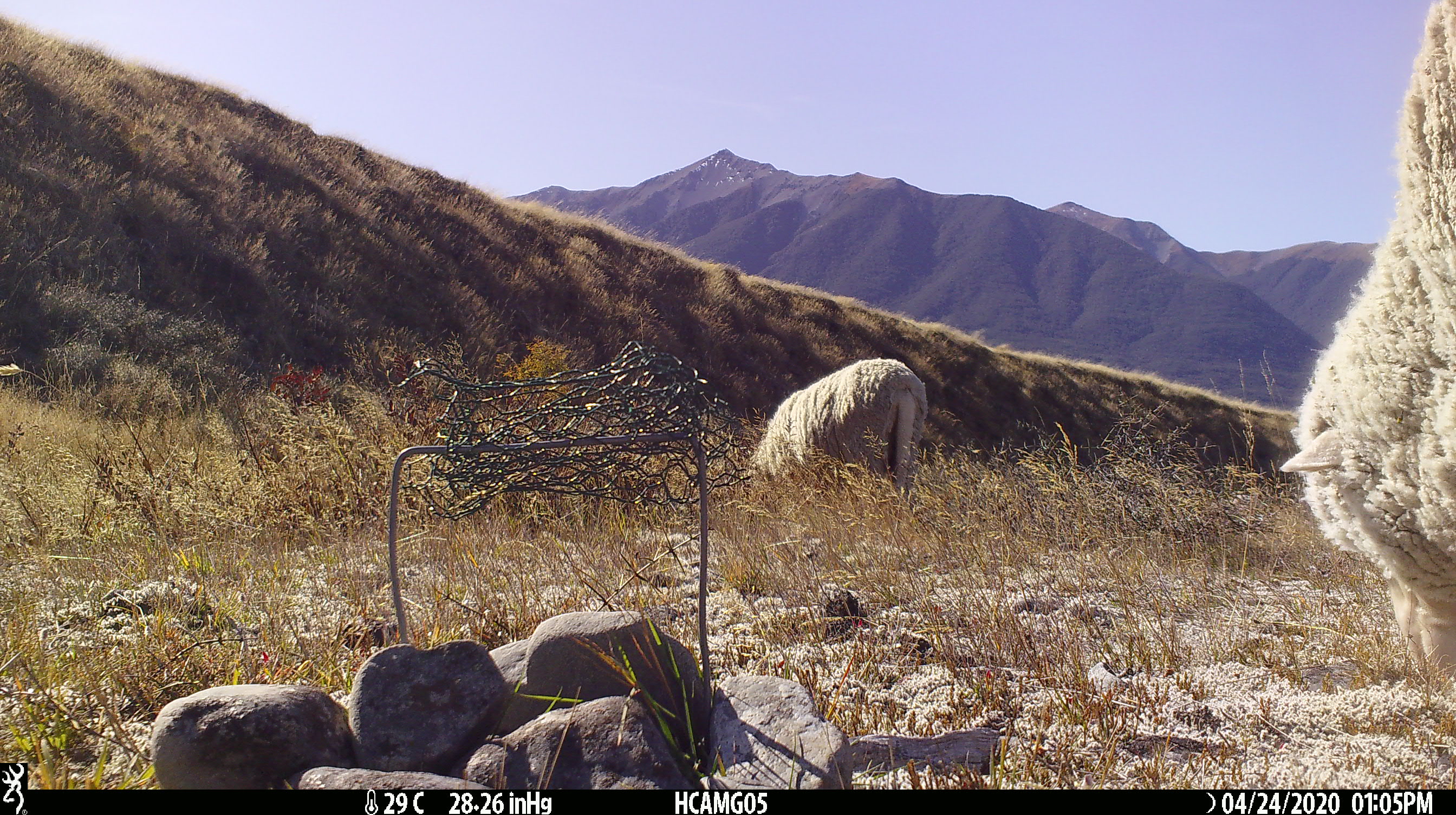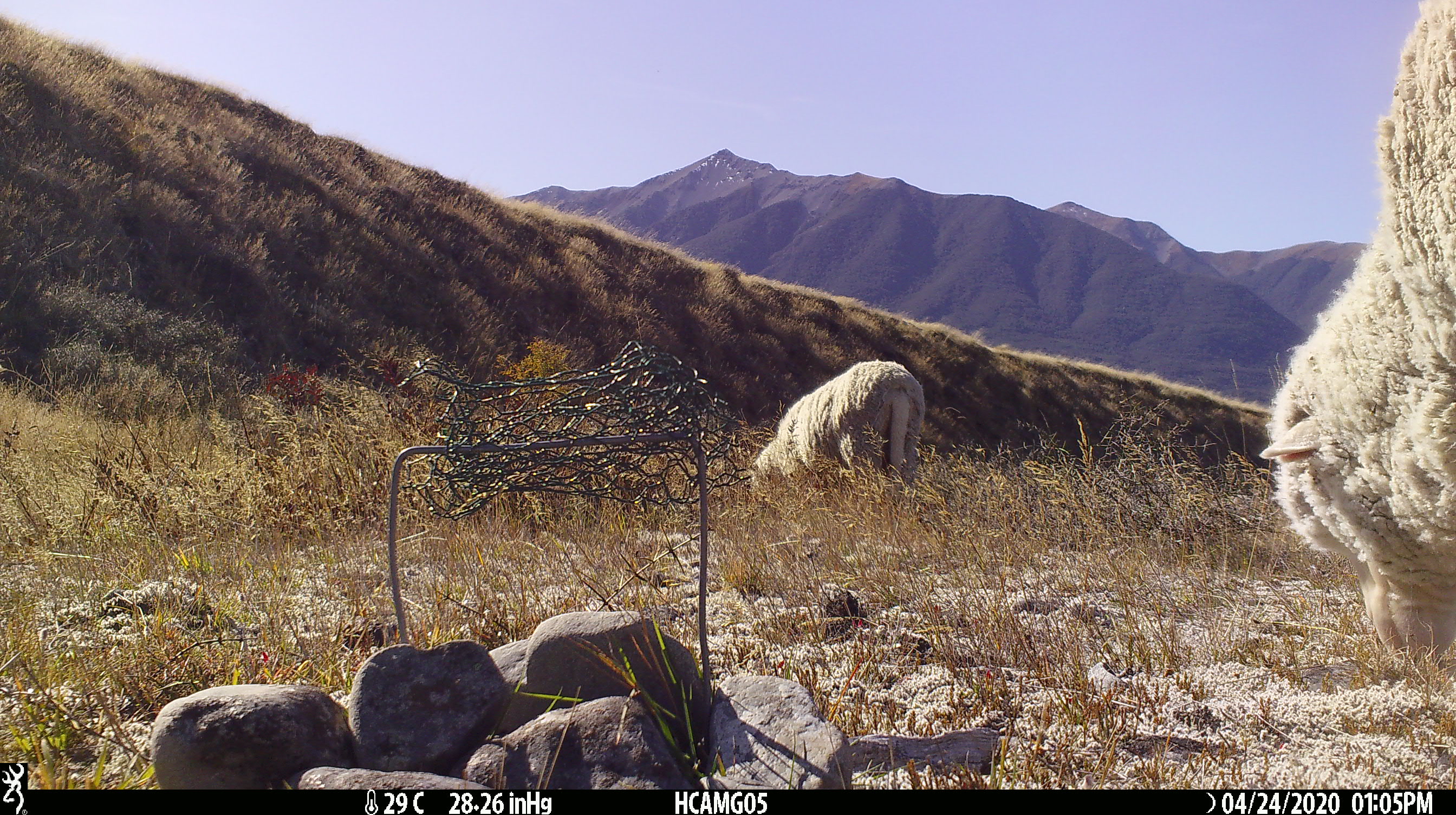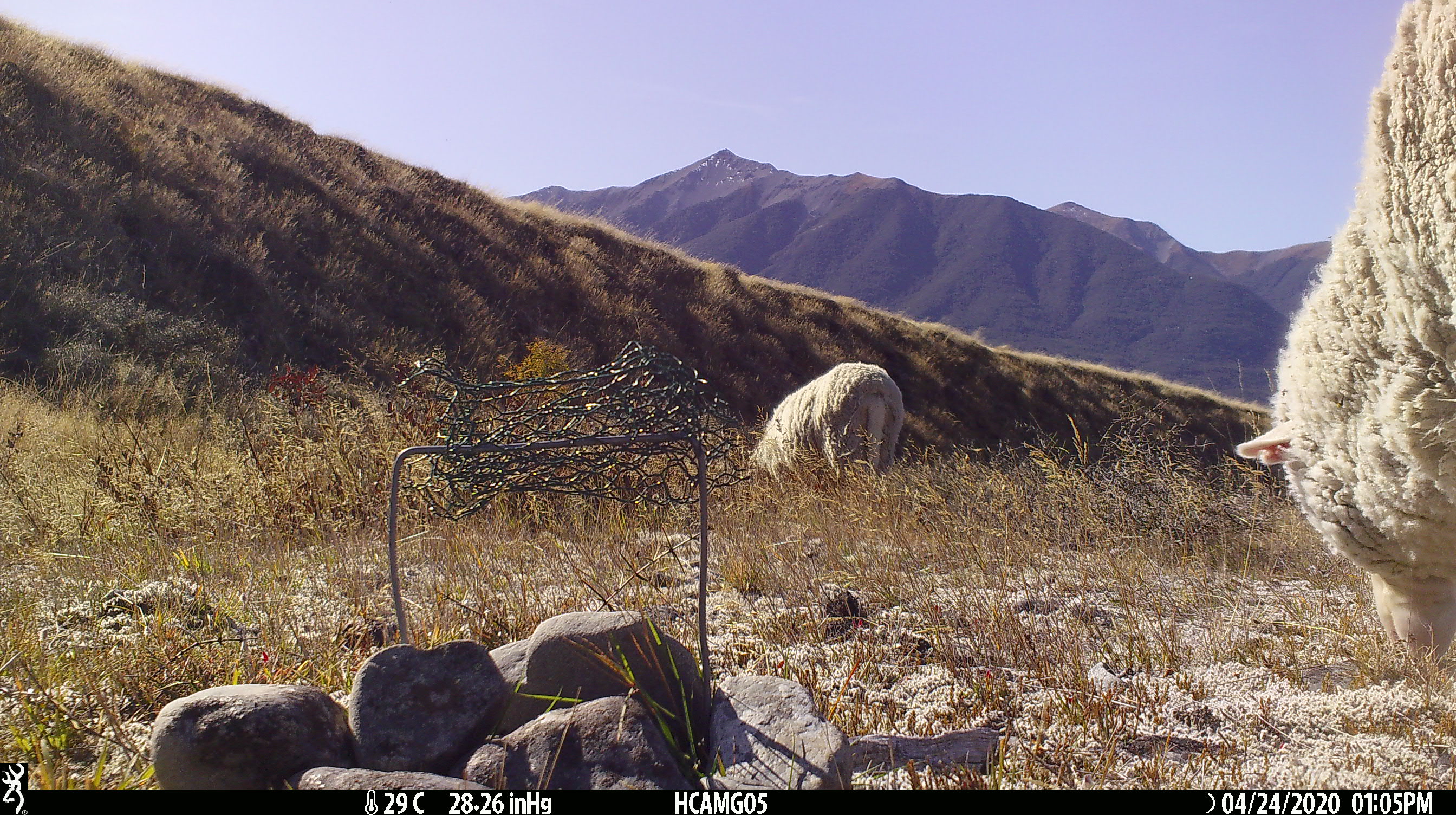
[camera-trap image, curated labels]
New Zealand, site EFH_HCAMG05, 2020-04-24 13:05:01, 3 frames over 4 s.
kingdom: Animalia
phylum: Chordata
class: Mammalia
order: Artiodactyla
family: Bovidae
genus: Ovis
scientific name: Ovis aries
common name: domestic sheep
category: sheep